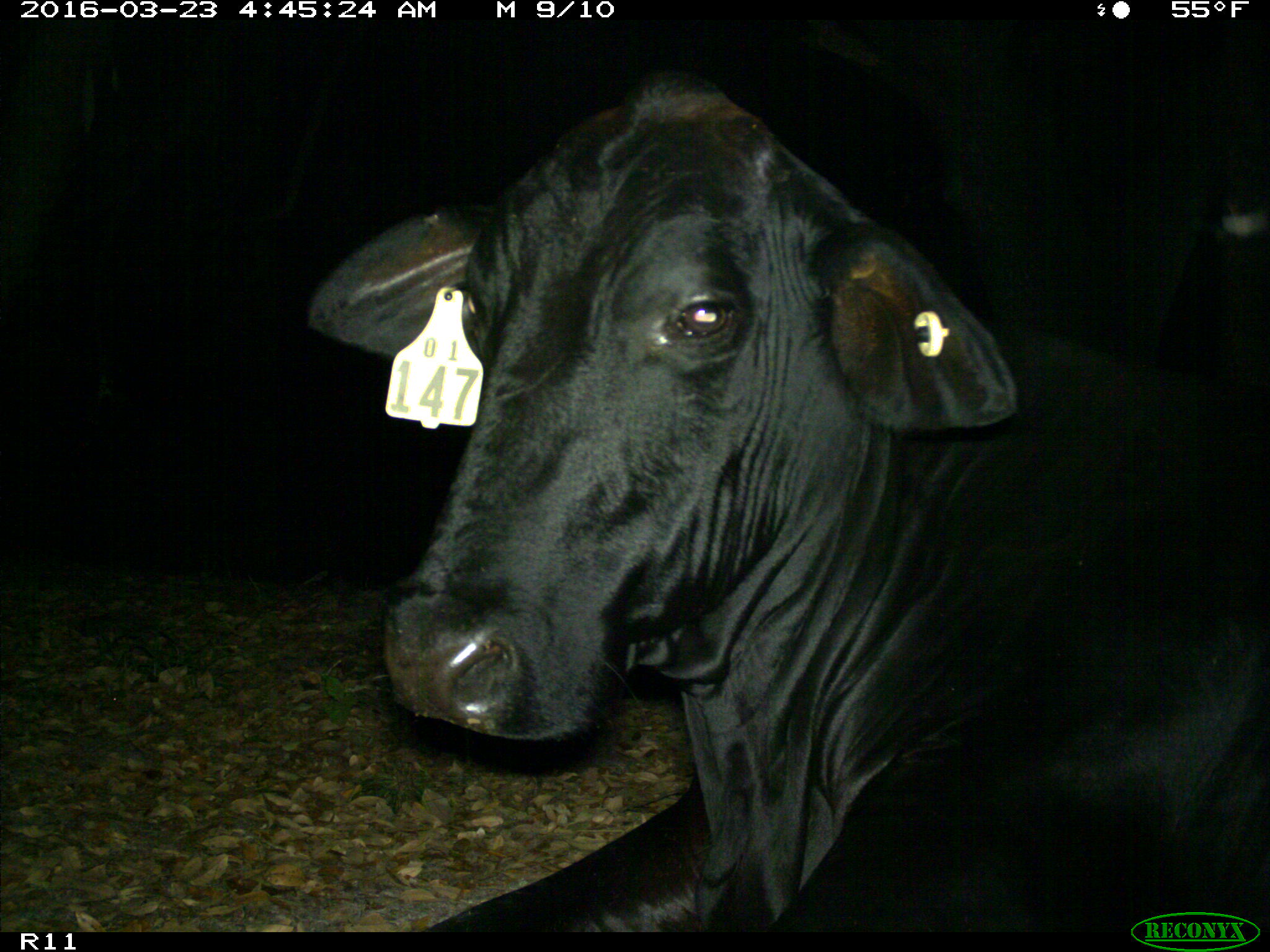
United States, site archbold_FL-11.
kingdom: Animalia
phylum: Chordata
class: Mammalia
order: Artiodactyla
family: Bovidae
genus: Bos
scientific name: Bos taurus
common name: domestic cow